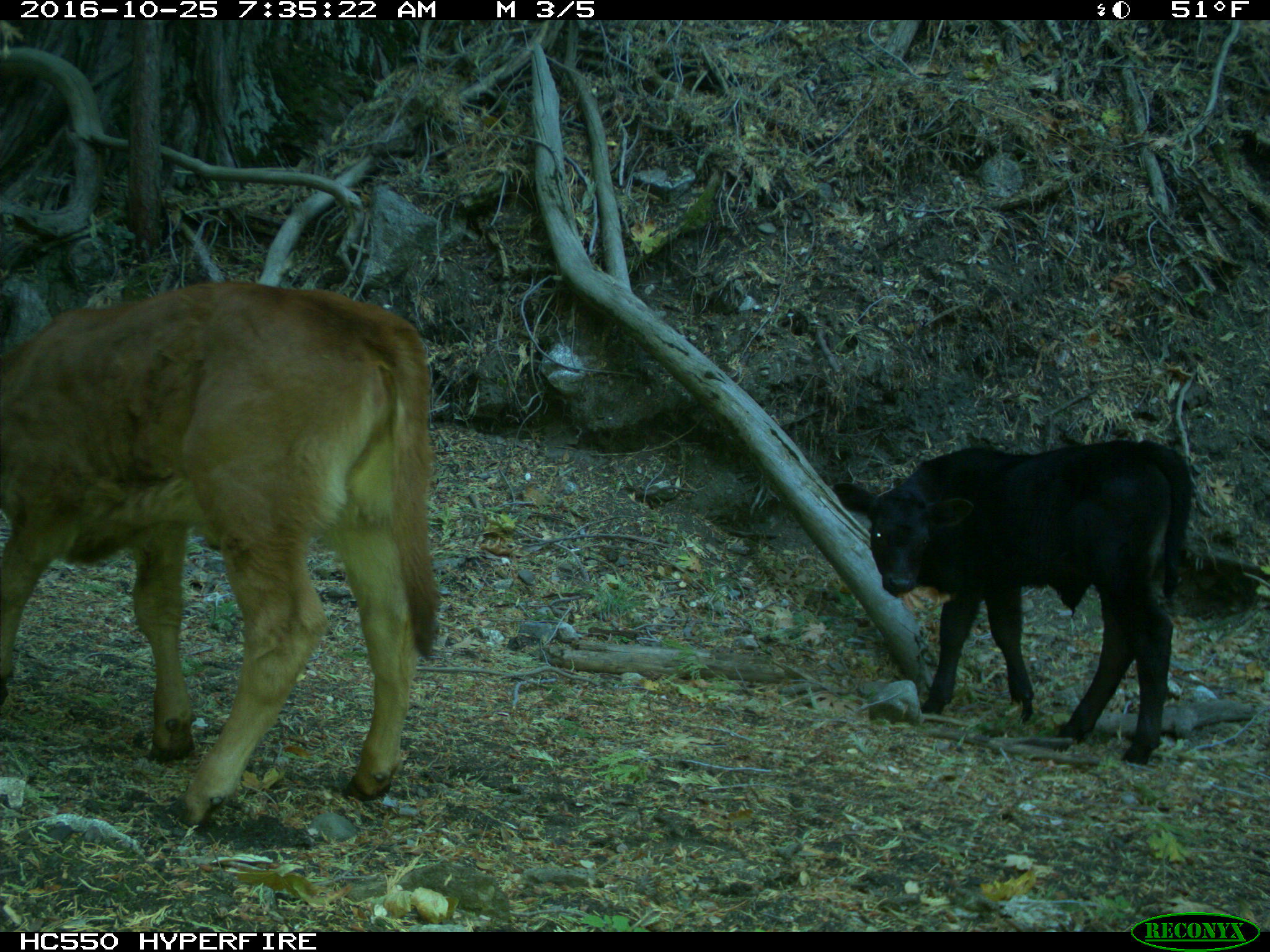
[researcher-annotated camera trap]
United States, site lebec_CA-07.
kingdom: Animalia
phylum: Chordata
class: Mammalia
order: Artiodactyla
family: Bovidae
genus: Bos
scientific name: Bos taurus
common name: domestic cow